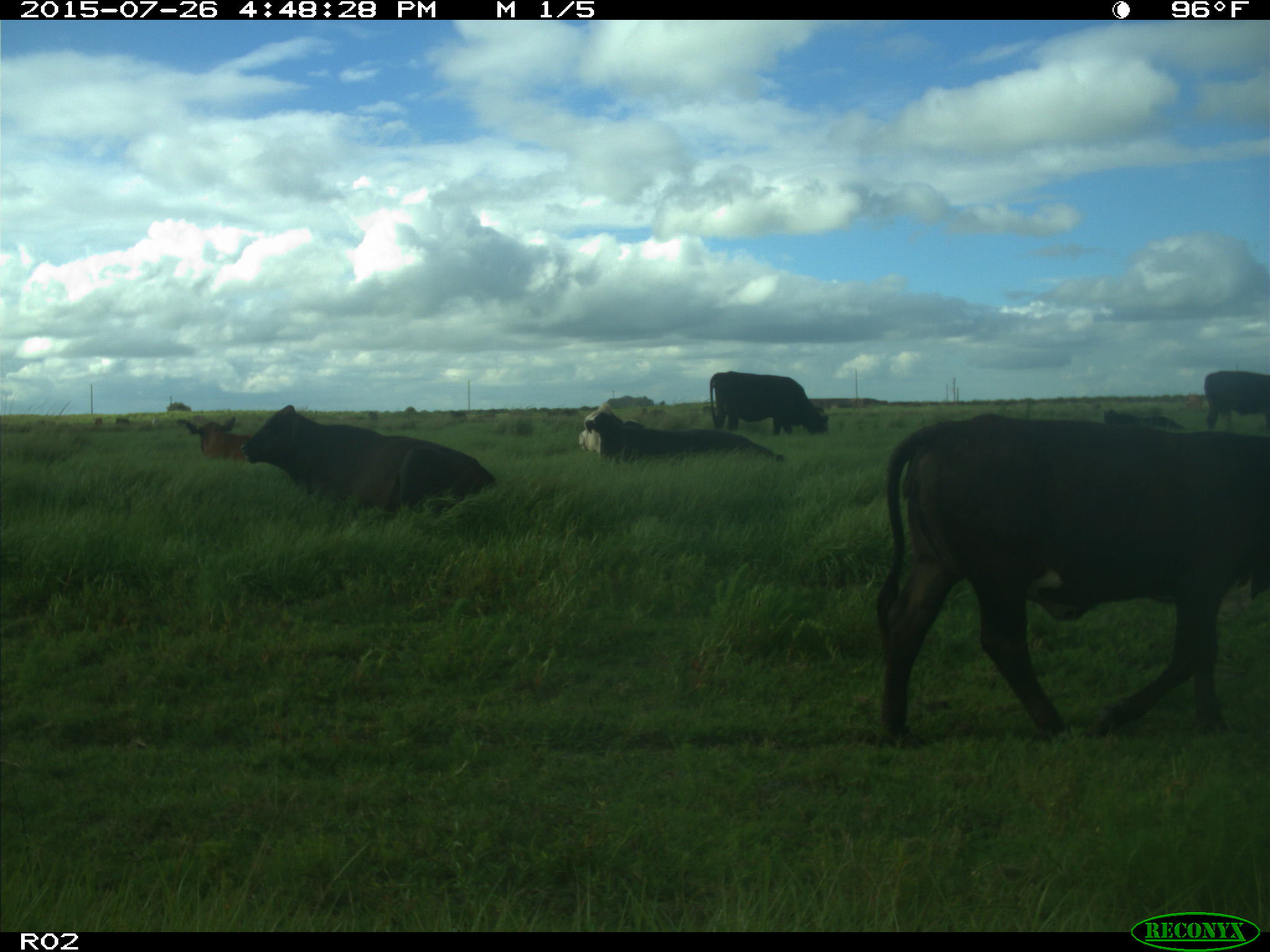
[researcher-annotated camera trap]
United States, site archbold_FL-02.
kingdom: Animalia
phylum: Chordata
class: Mammalia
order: Artiodactyla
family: Bovidae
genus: Bos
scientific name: Bos taurus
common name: domestic cow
Bos taurus (domestic cow).